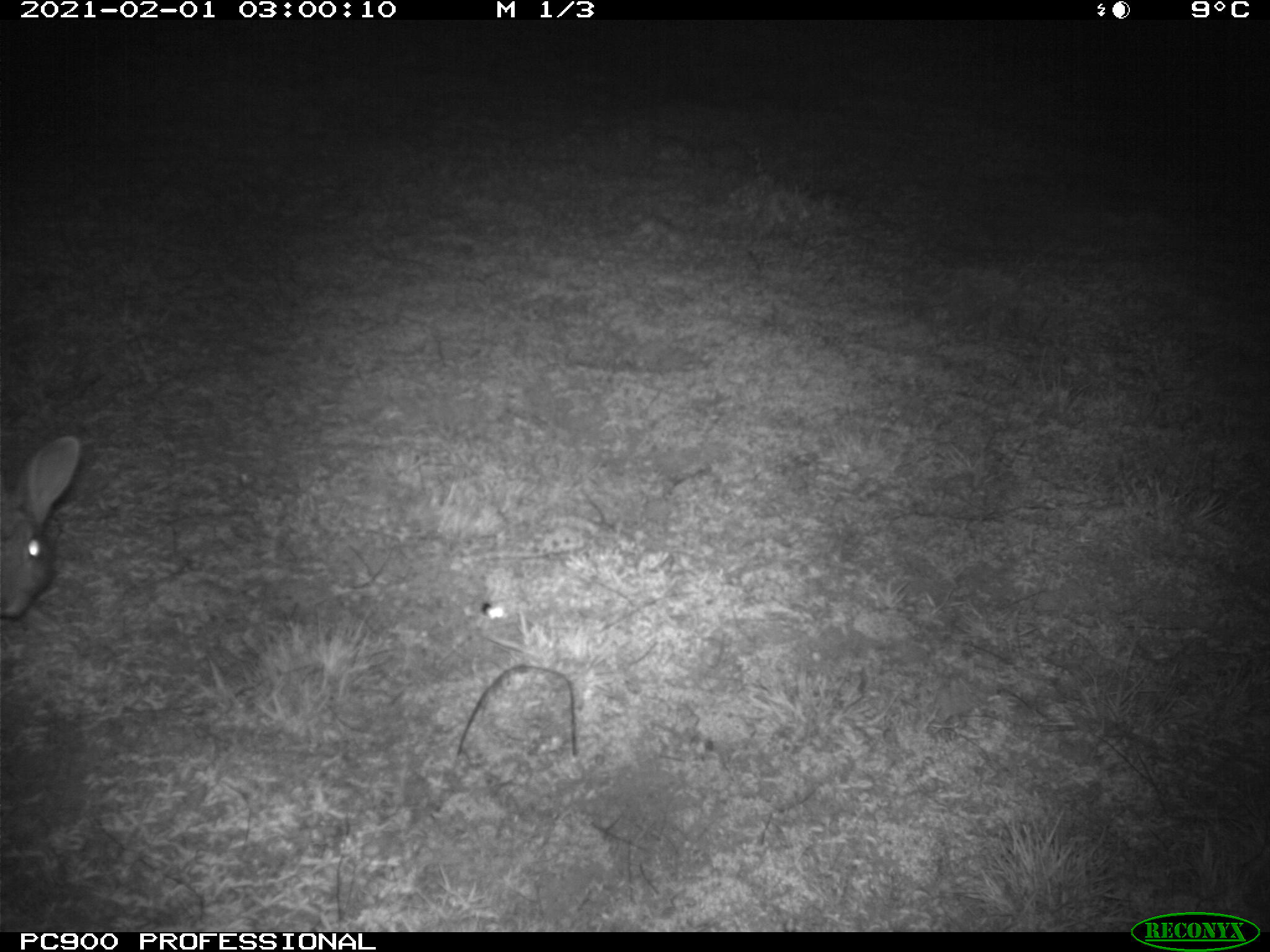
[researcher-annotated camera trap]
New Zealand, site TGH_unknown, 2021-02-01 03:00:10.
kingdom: Animalia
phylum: Chordata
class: Mammalia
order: Lagomorpha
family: Leporidae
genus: Oryctolagus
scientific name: Oryctolagus cuniculus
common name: european rabbit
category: rabbit